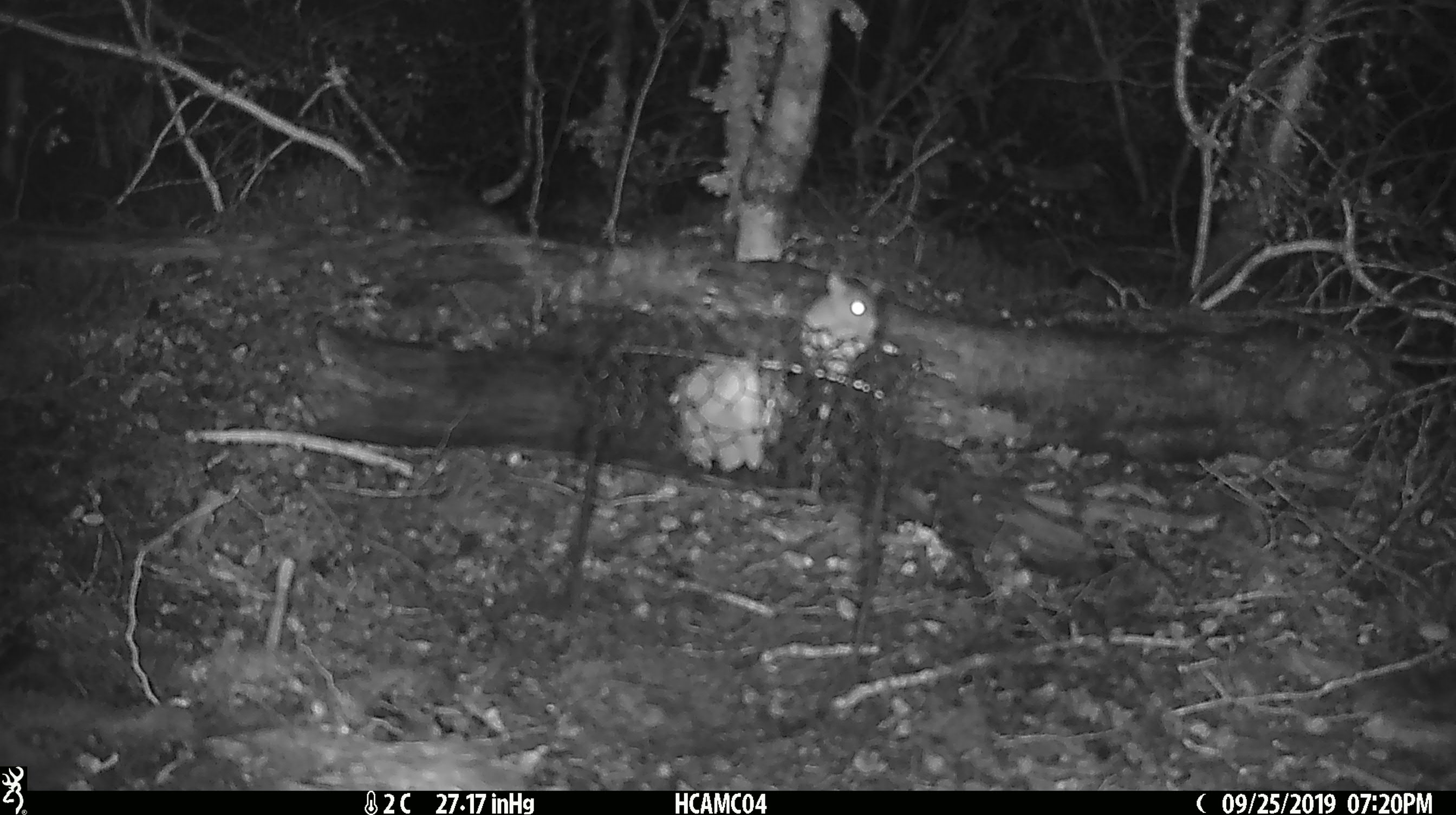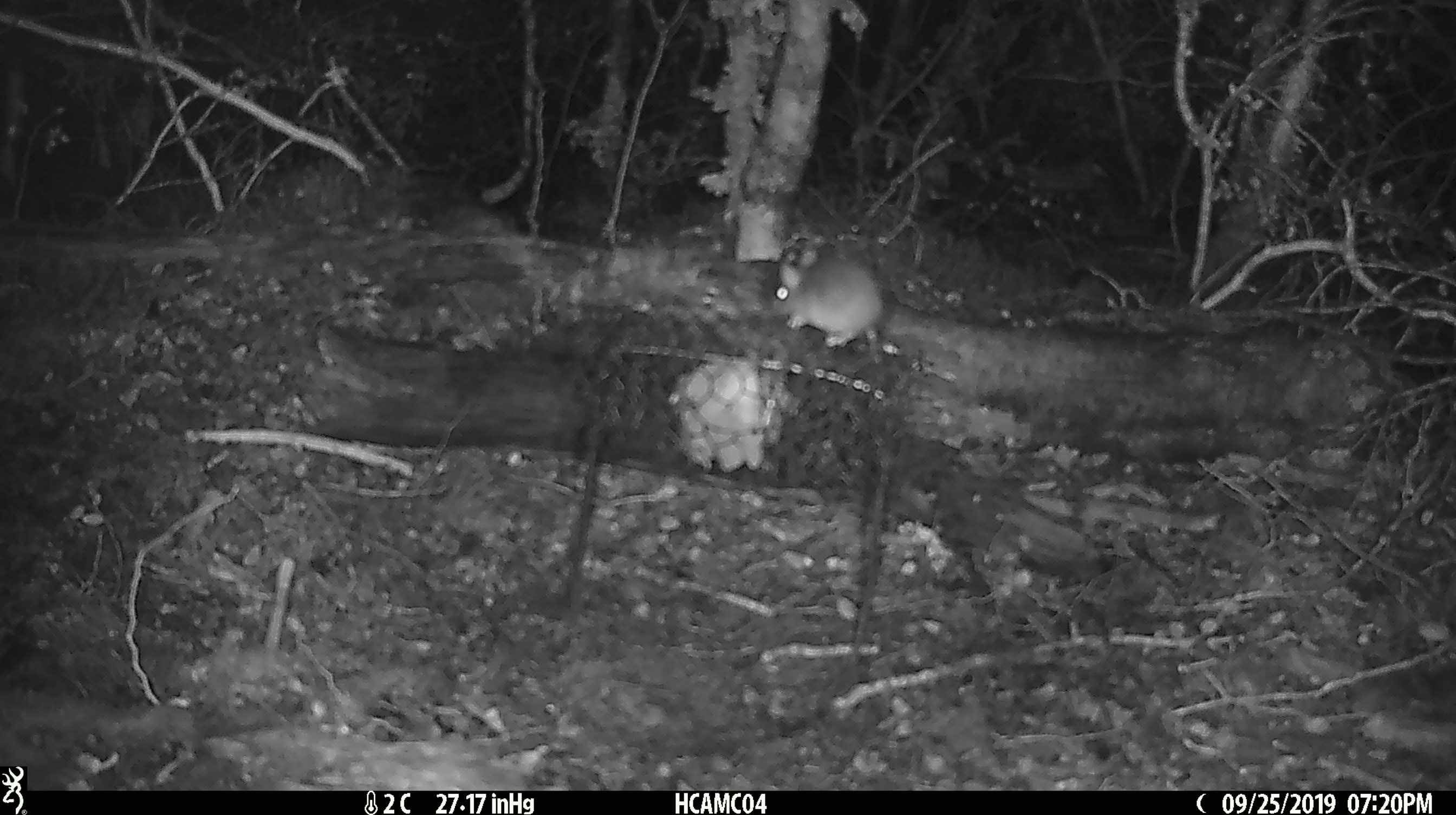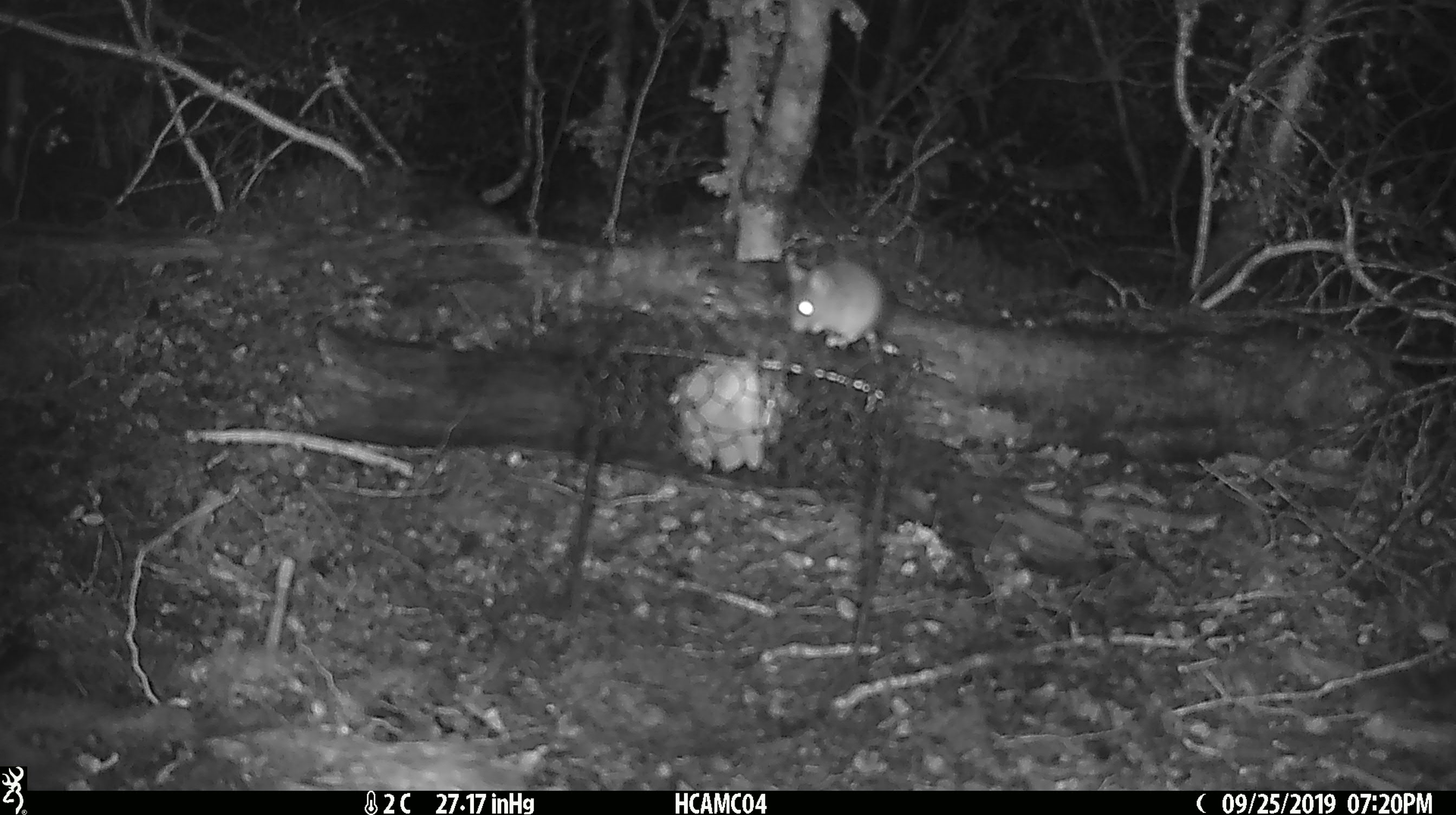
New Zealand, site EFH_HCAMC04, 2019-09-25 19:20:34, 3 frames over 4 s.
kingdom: Animalia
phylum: Chordata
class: Mammalia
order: Rodentia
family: Muridae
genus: Mus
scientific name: Mus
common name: mouse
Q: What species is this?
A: Mouse (Mus).